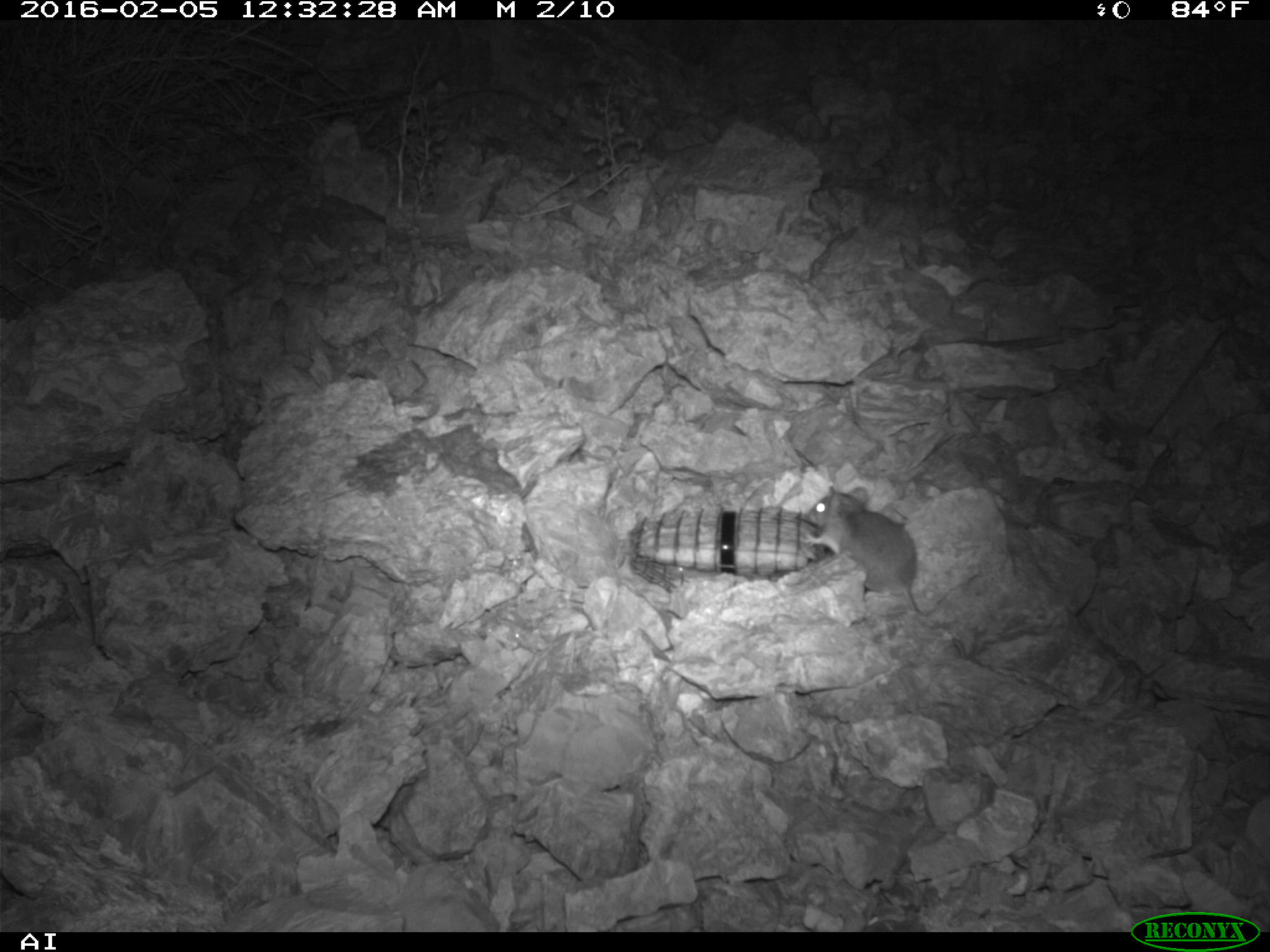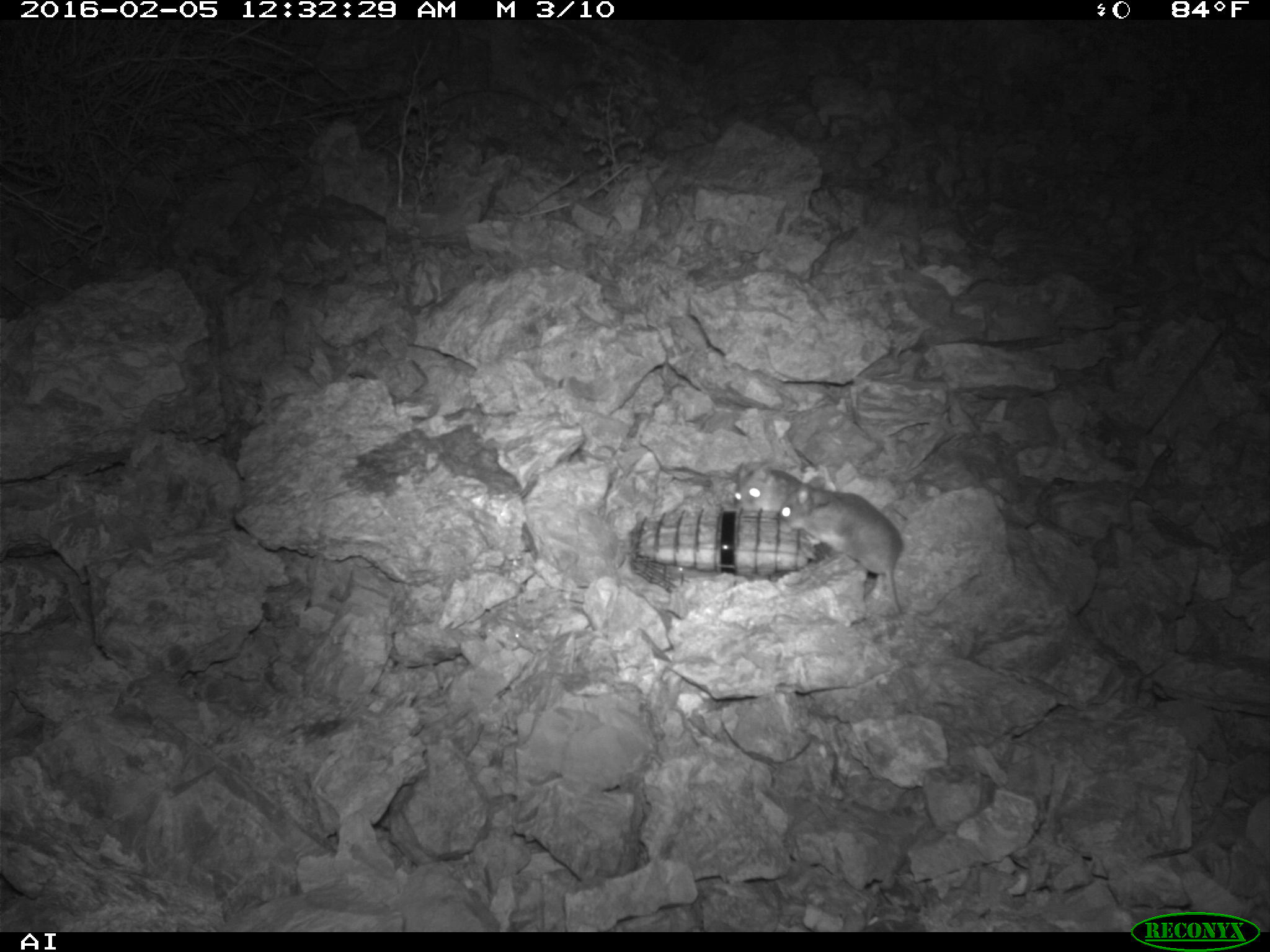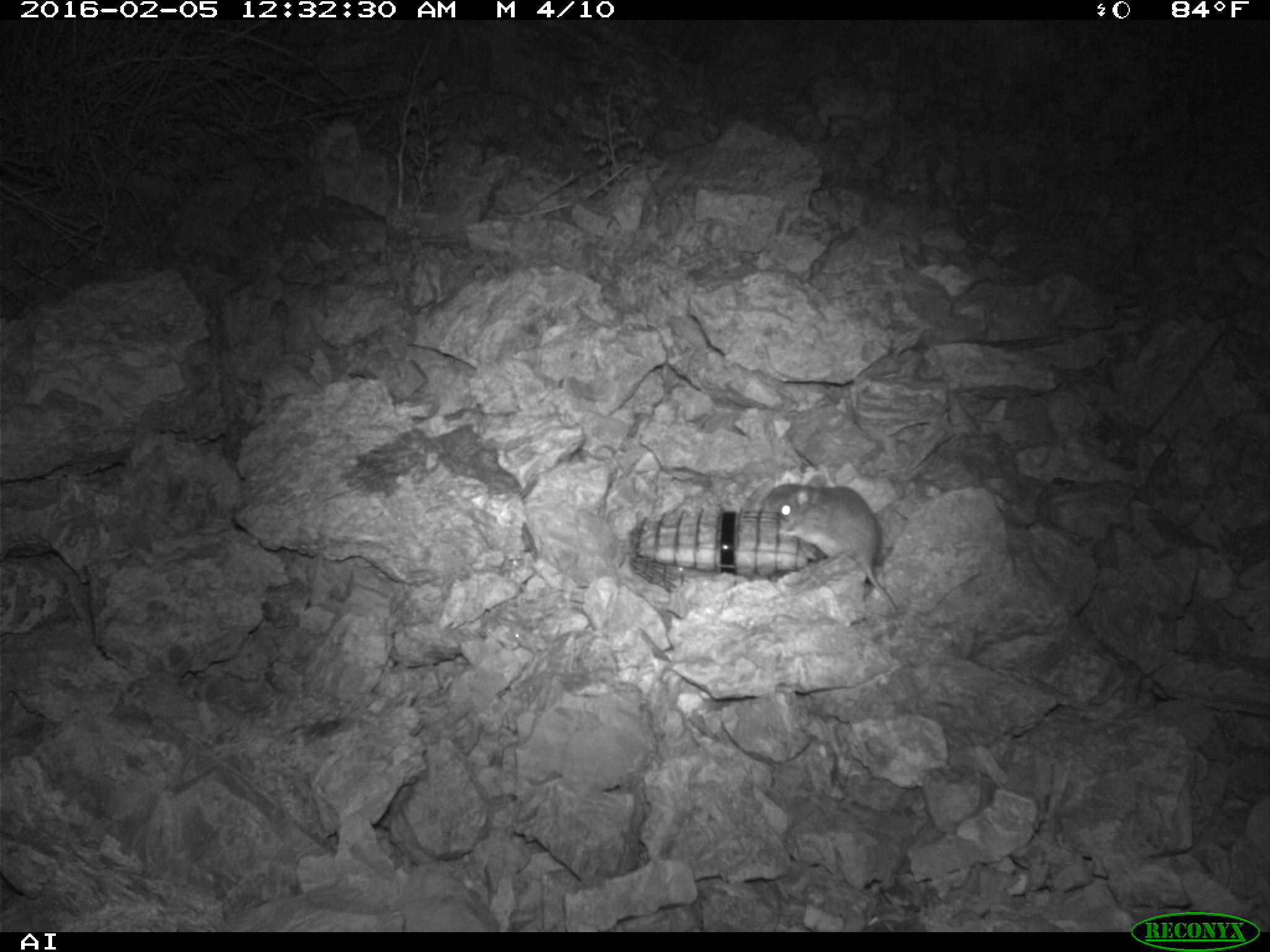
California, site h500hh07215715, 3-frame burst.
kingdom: Animalia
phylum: Chordata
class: Mammalia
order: Rodentia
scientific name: Rodentia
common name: rodent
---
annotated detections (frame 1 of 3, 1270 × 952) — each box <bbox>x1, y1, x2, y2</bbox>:
rodent: <bbox>799, 486, 967, 663</bbox>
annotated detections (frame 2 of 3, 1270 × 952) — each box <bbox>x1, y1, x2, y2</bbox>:
rodent: <bbox>778, 477, 902, 613</bbox>; <bbox>733, 461, 815, 512</bbox>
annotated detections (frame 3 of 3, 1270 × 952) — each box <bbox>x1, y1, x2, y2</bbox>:
rodent: <bbox>775, 472, 899, 613</bbox>